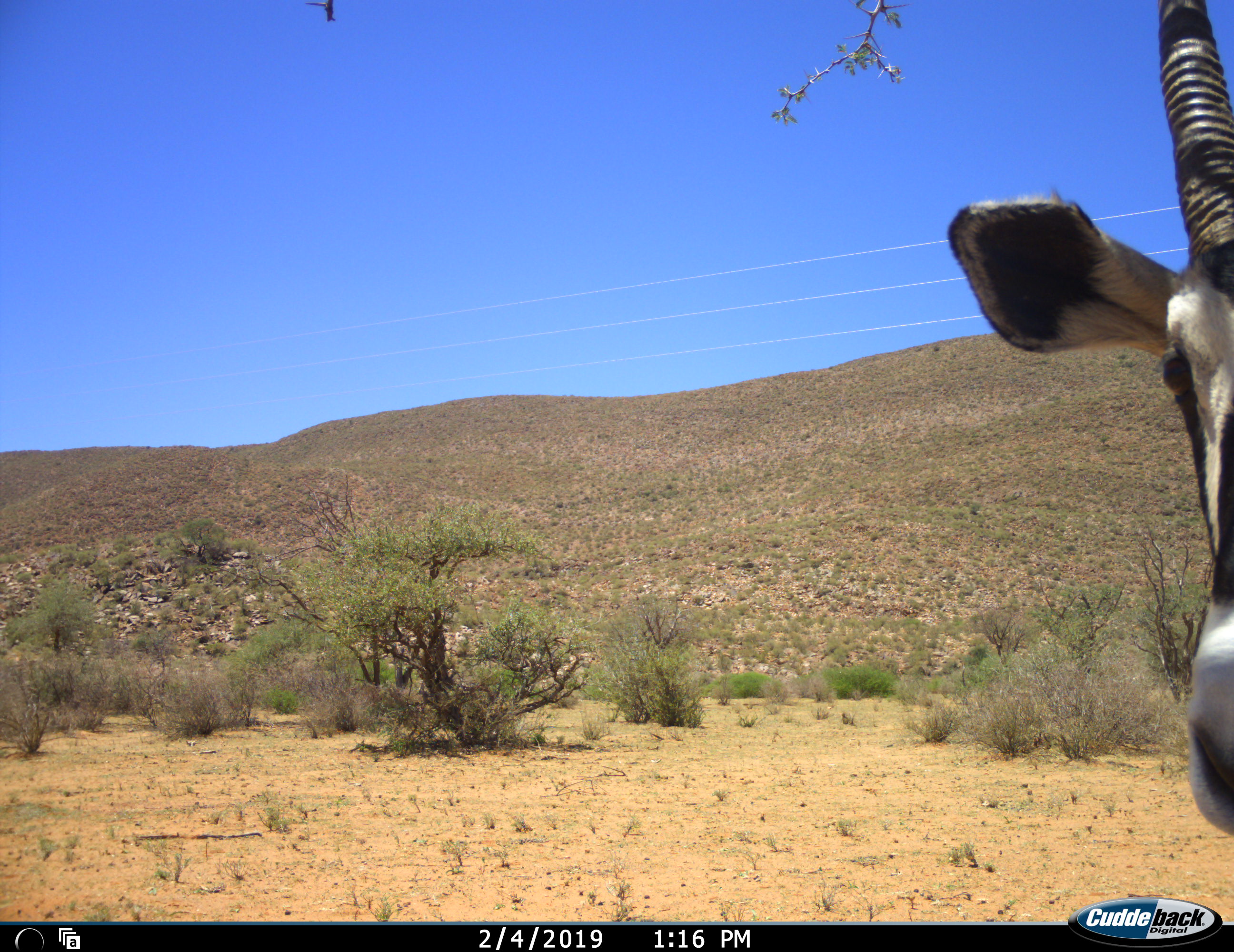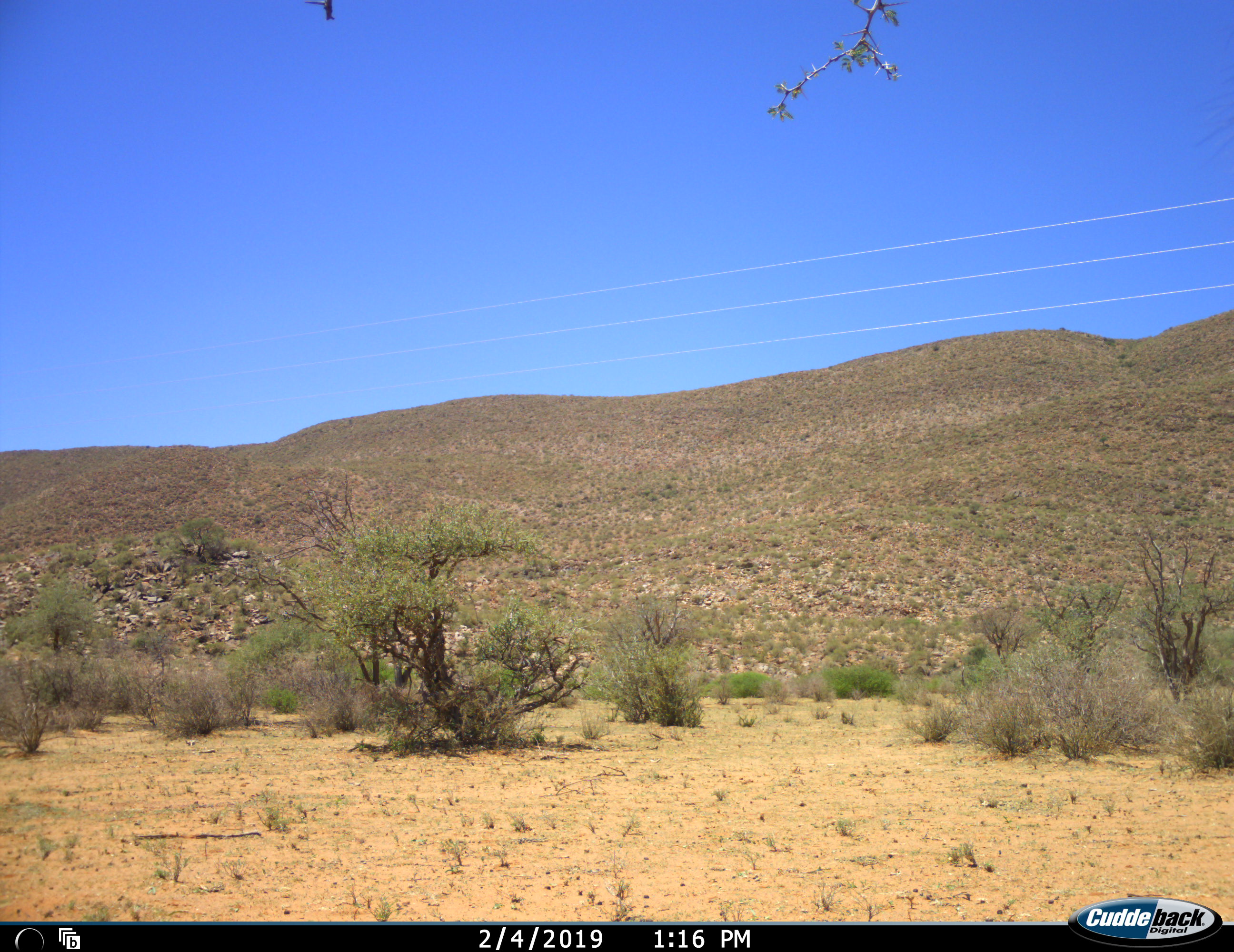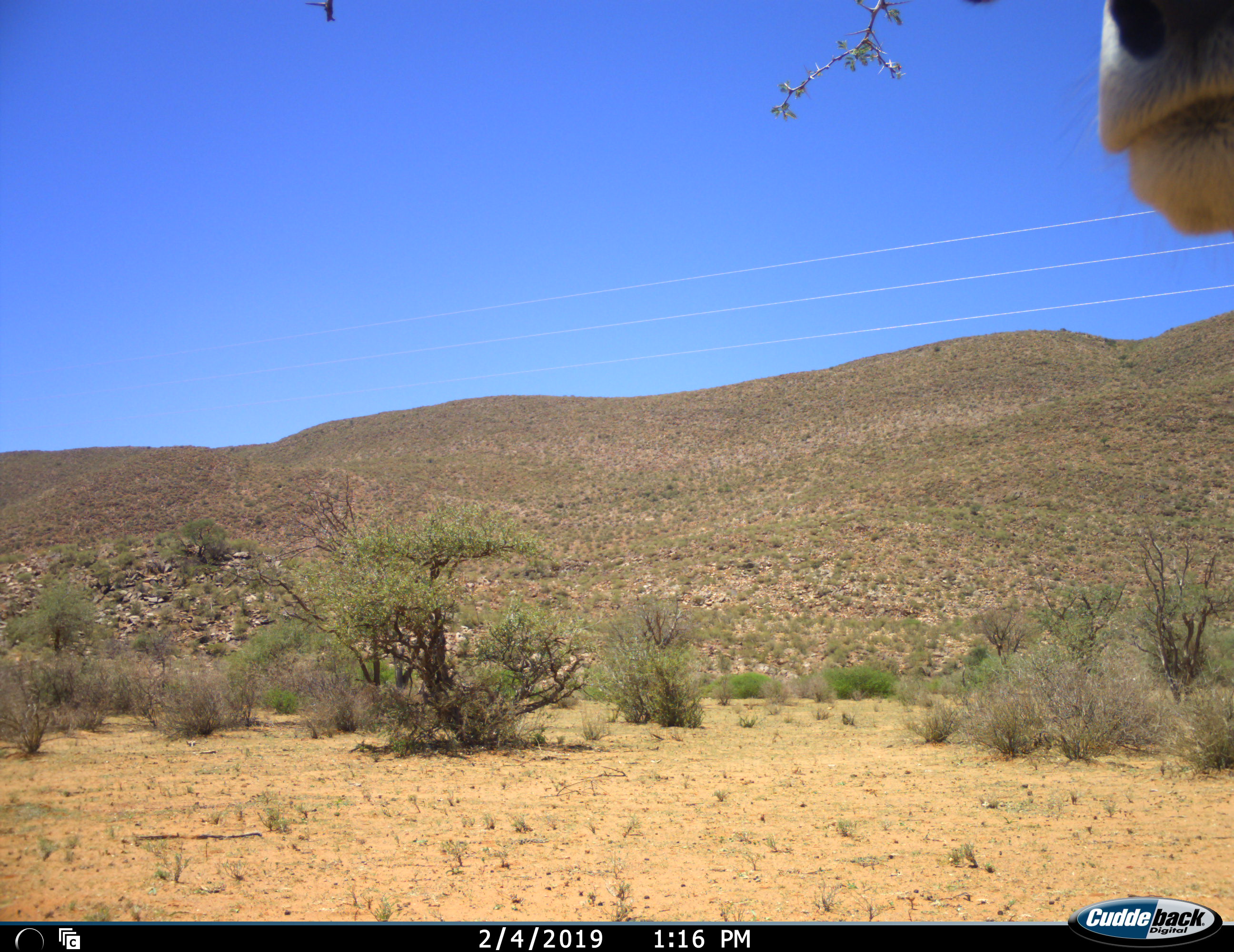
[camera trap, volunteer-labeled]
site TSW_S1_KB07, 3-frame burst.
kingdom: Animalia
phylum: Chordata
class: Mammalia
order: Artiodactyla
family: Bovidae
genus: Oryx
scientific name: Oryx gazella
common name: gemsbok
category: oryx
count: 1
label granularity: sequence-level